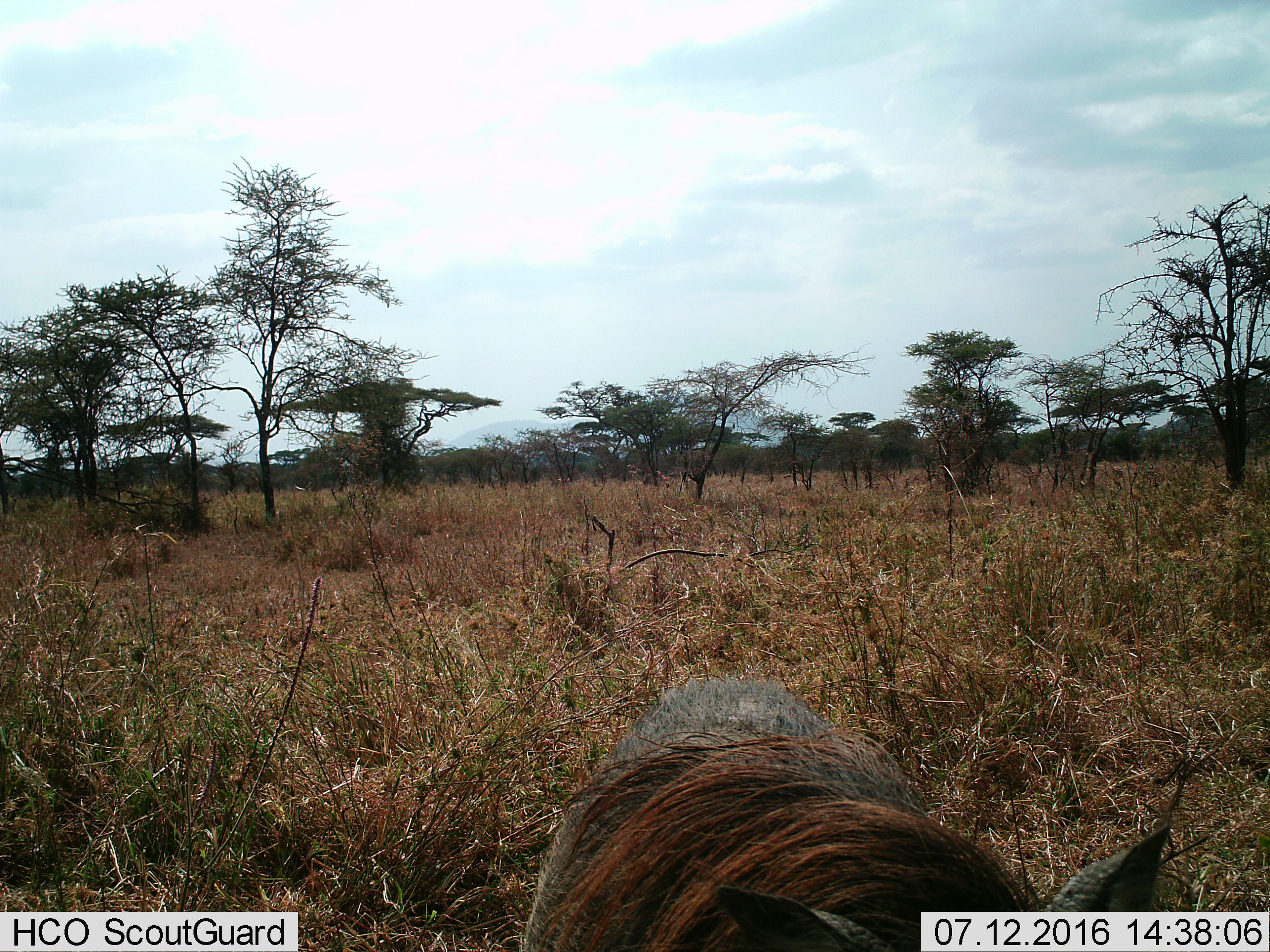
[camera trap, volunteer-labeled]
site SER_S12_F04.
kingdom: Animalia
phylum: Chordata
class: Mammalia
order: Artiodactyla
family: Suidae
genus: Phacochoerus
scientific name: Phacochoerus africanus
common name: warthog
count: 1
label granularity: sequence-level